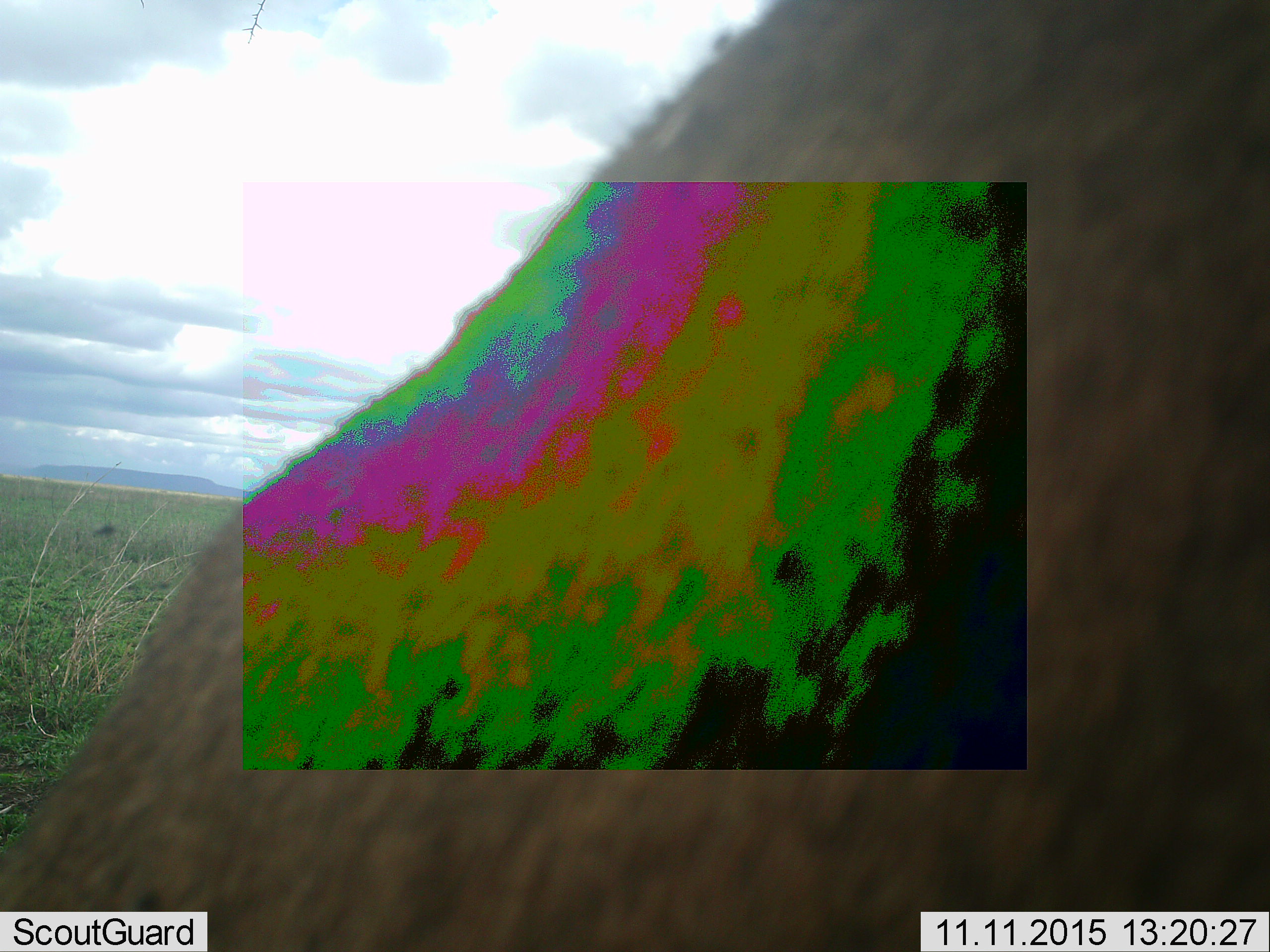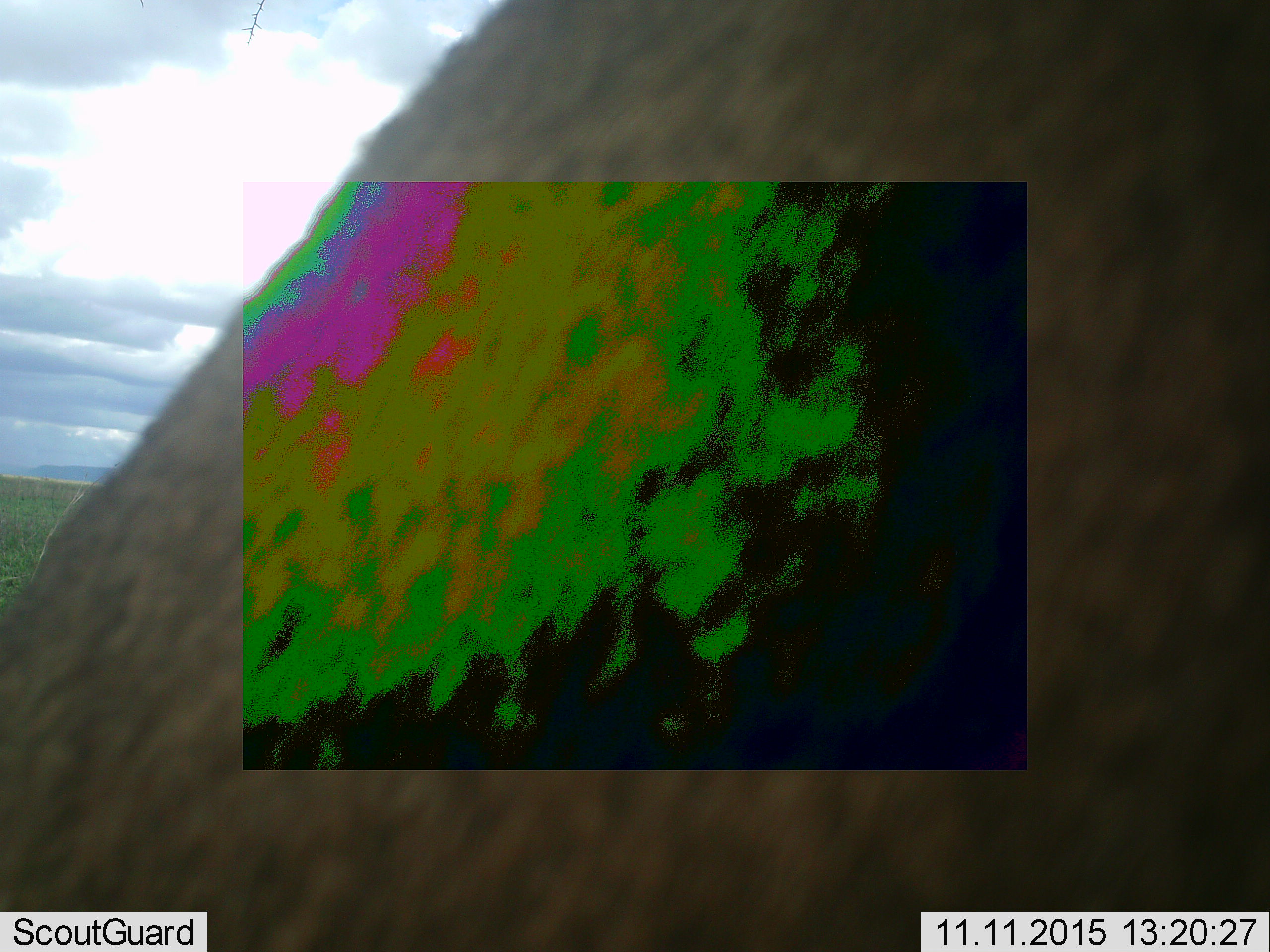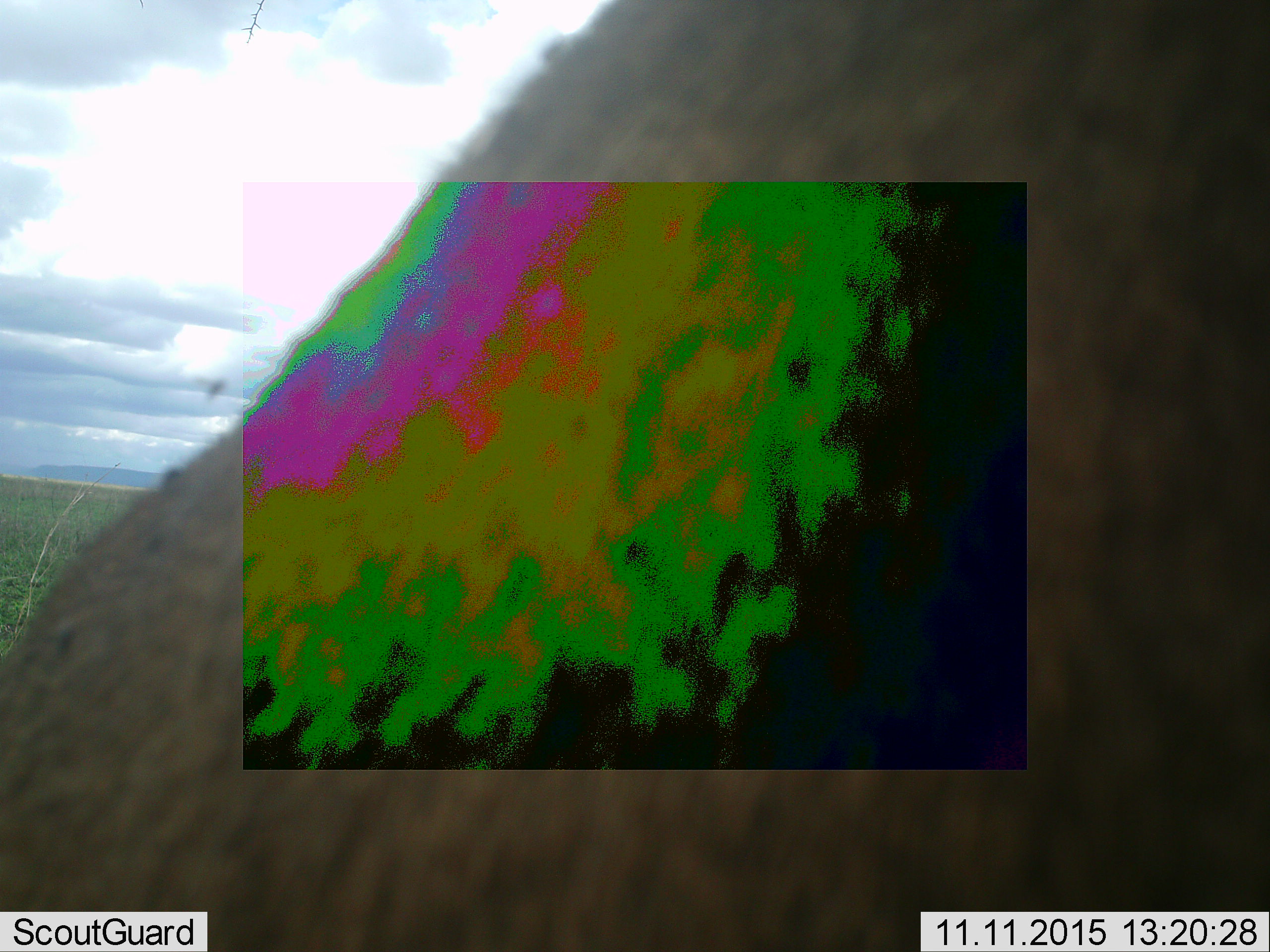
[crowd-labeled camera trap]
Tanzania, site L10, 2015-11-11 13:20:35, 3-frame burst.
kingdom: Animalia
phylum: Chordata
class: Mammalia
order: Carnivora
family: Felidae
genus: Panthera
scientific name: Panthera leo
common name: lion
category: lionfemale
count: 1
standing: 50%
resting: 50%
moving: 0%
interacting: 0%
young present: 0%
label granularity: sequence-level